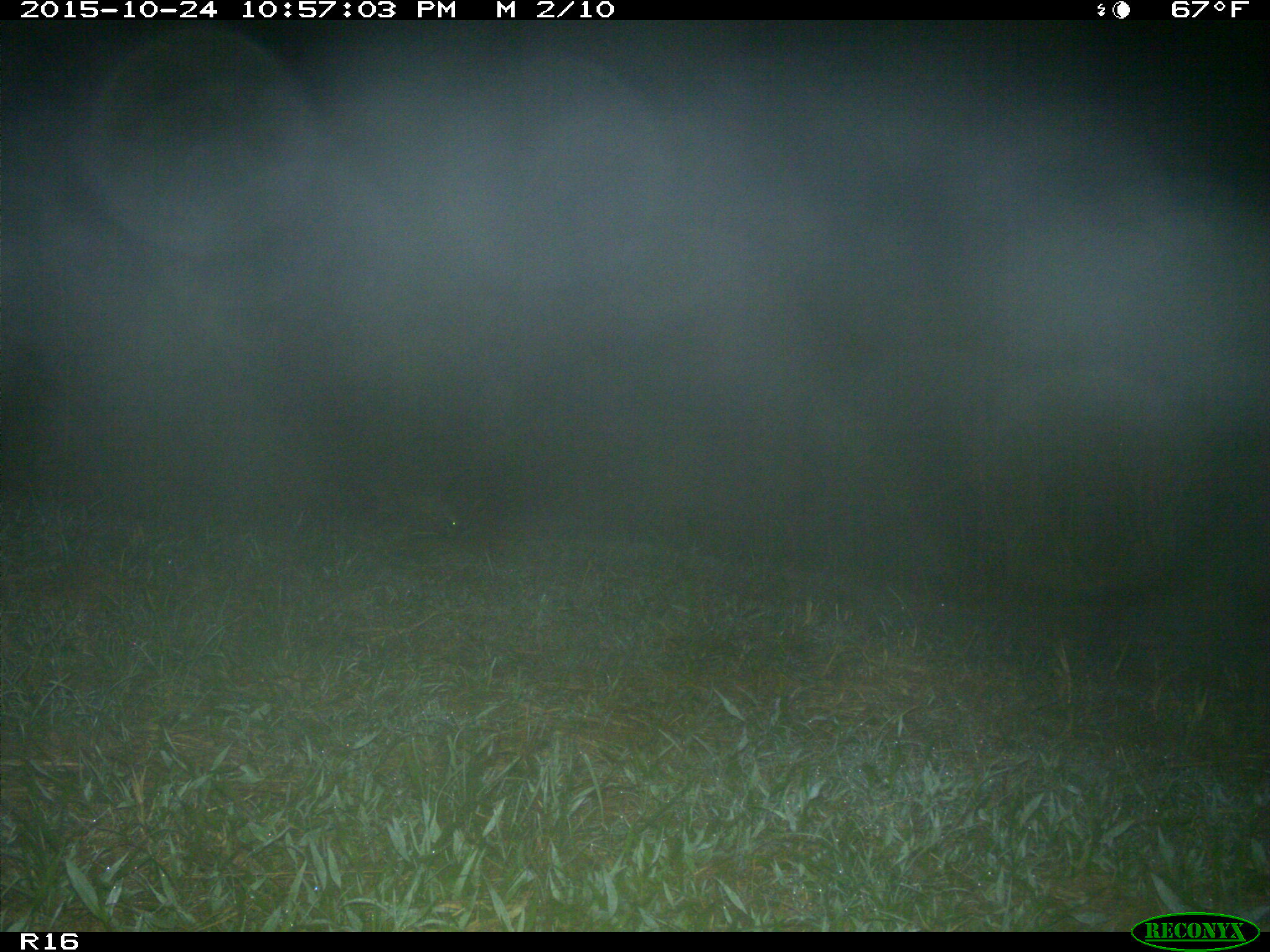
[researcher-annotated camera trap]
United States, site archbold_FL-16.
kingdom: Animalia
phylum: Chordata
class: Mammalia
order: Carnivora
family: Procyonidae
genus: Procyon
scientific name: Procyon lotor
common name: common raccoon